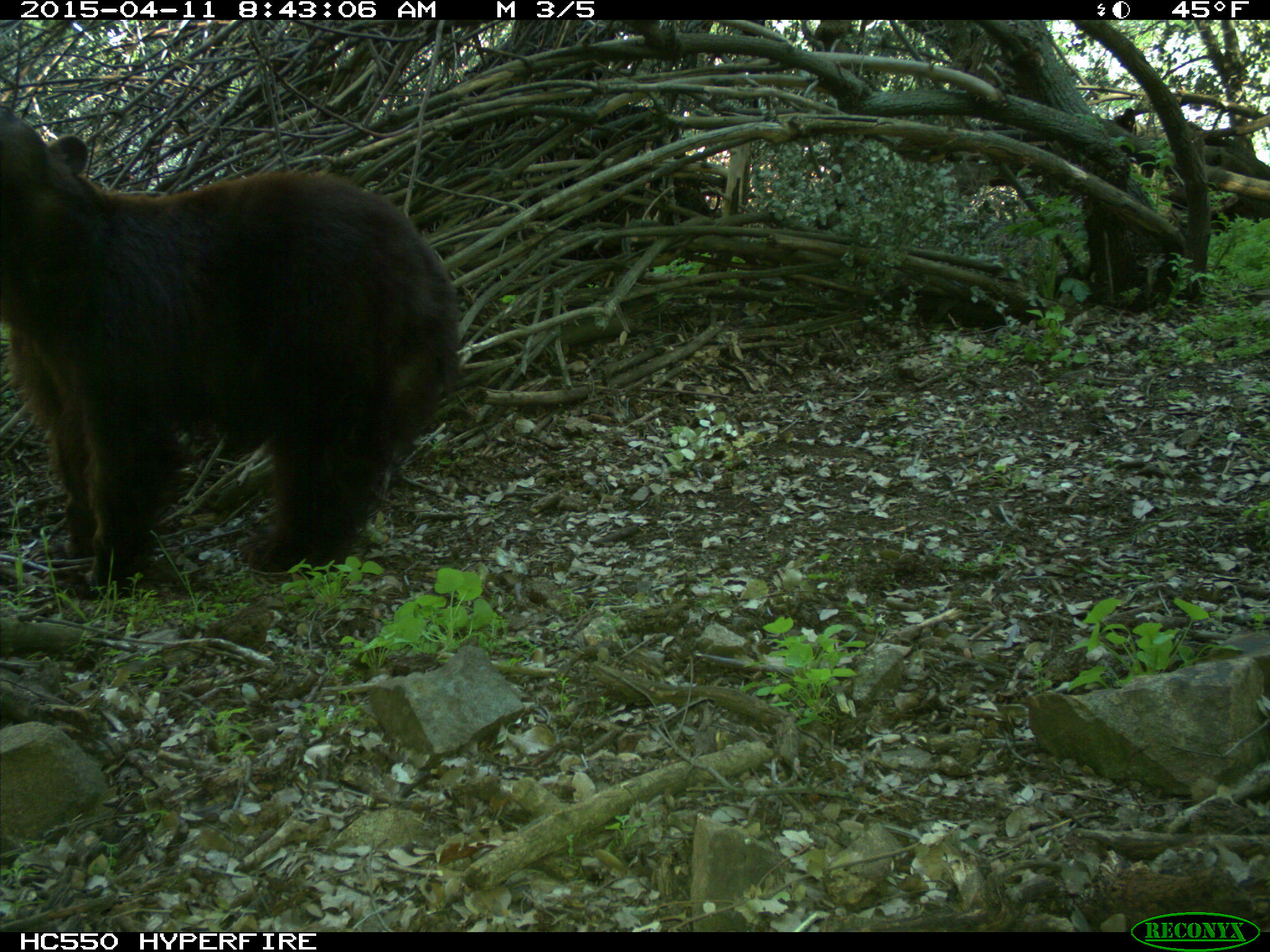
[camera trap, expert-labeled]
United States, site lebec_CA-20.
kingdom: Animalia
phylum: Chordata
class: Mammalia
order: Carnivora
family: Ursidae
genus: Ursus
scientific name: Ursus americanus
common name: american black bear